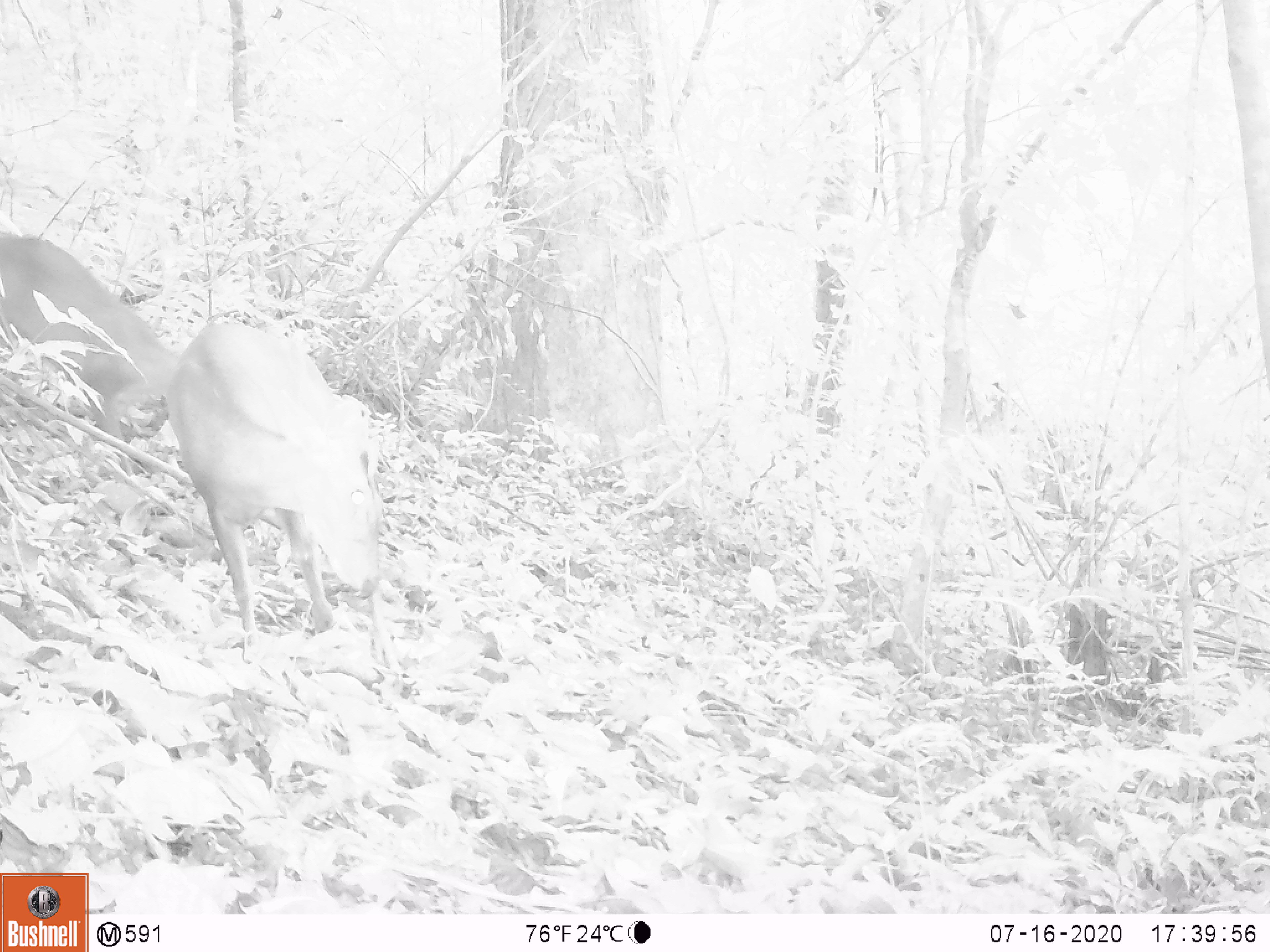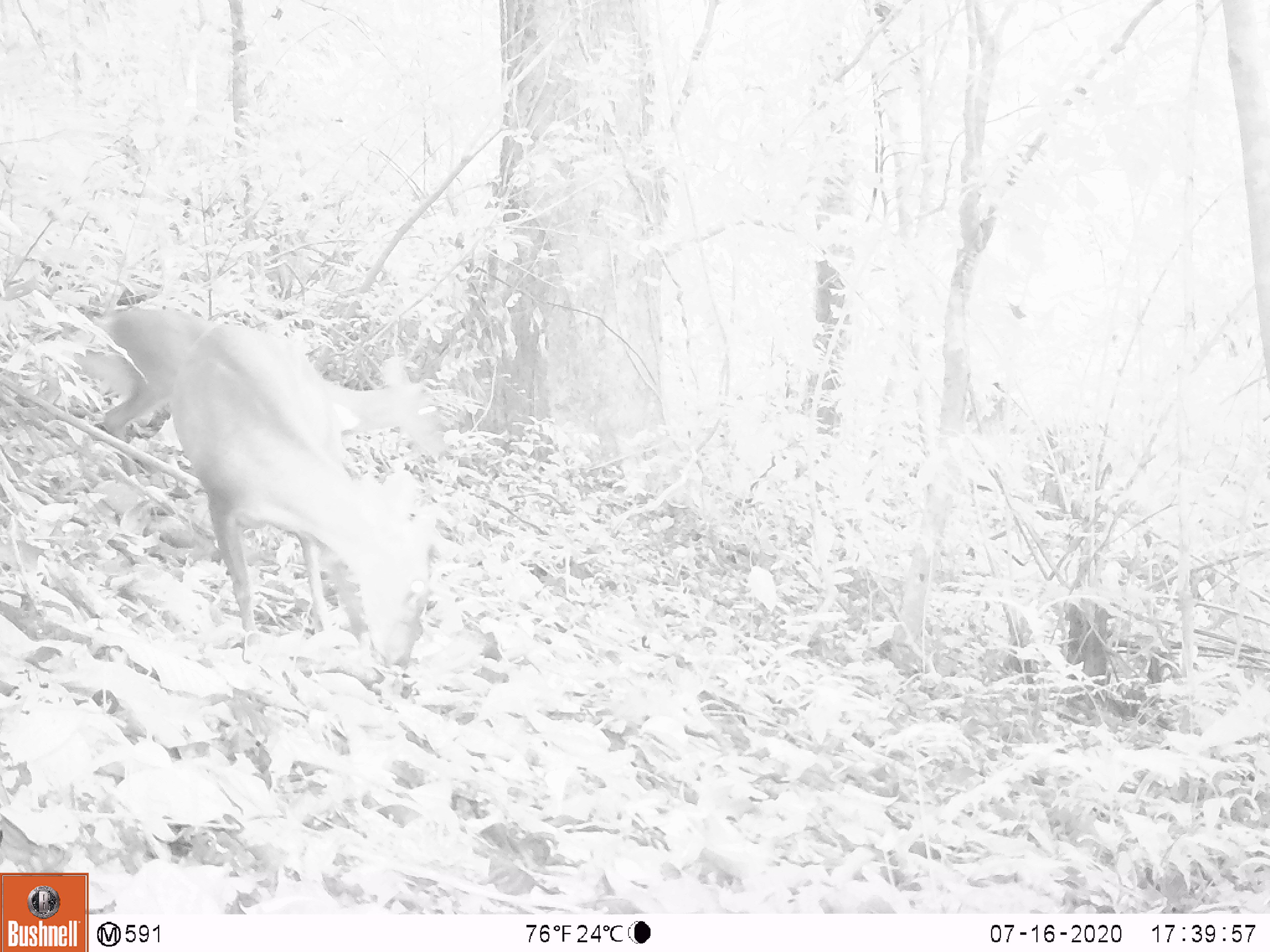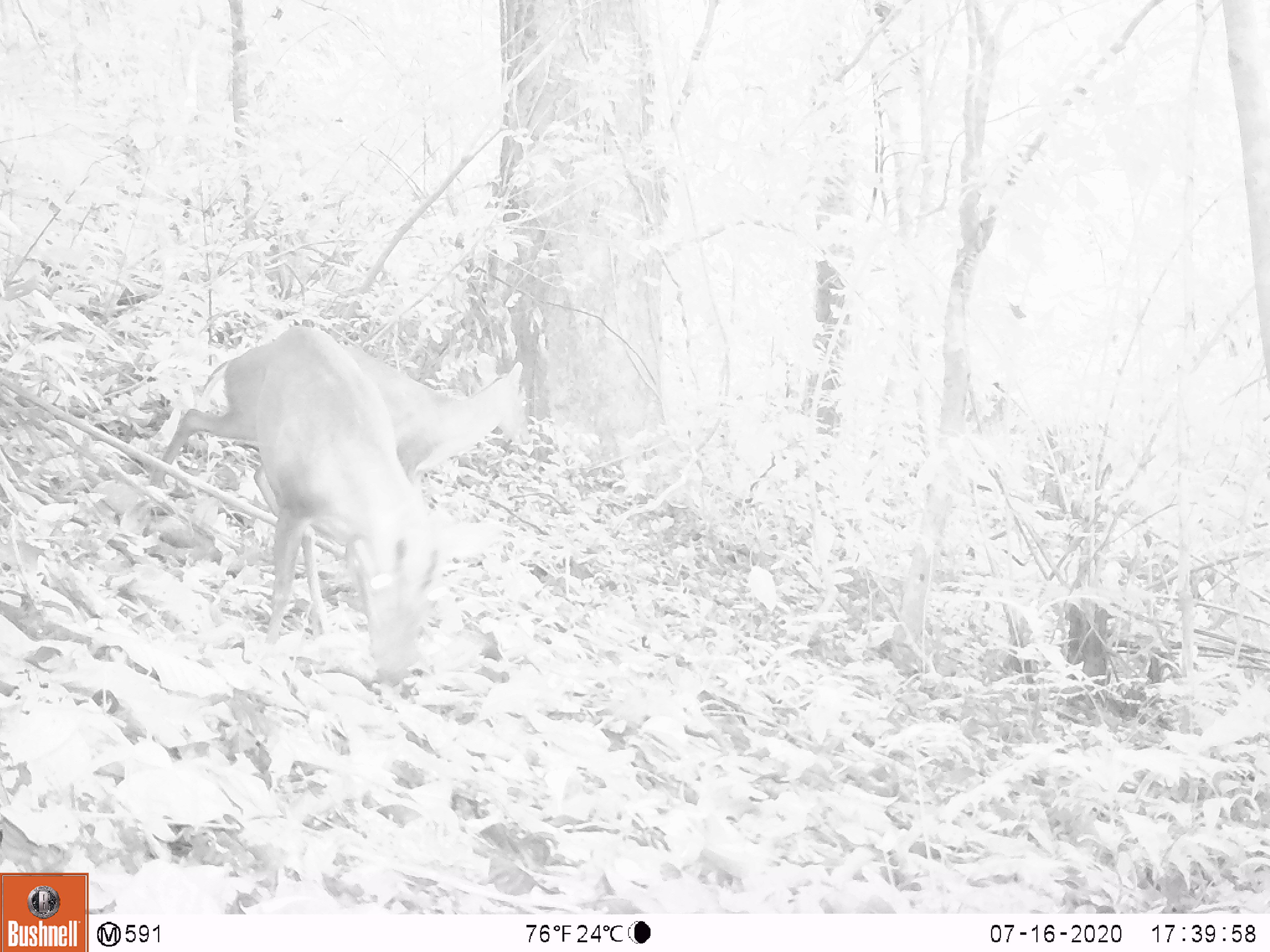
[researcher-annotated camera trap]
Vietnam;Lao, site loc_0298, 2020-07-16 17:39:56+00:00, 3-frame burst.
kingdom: Animalia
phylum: Chordata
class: Mammalia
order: Artiodactyla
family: Cervidae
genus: Muntiacus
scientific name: Muntiacus rooseveltorum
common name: roosevelt's muntjac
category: roosevelts muntjac group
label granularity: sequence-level